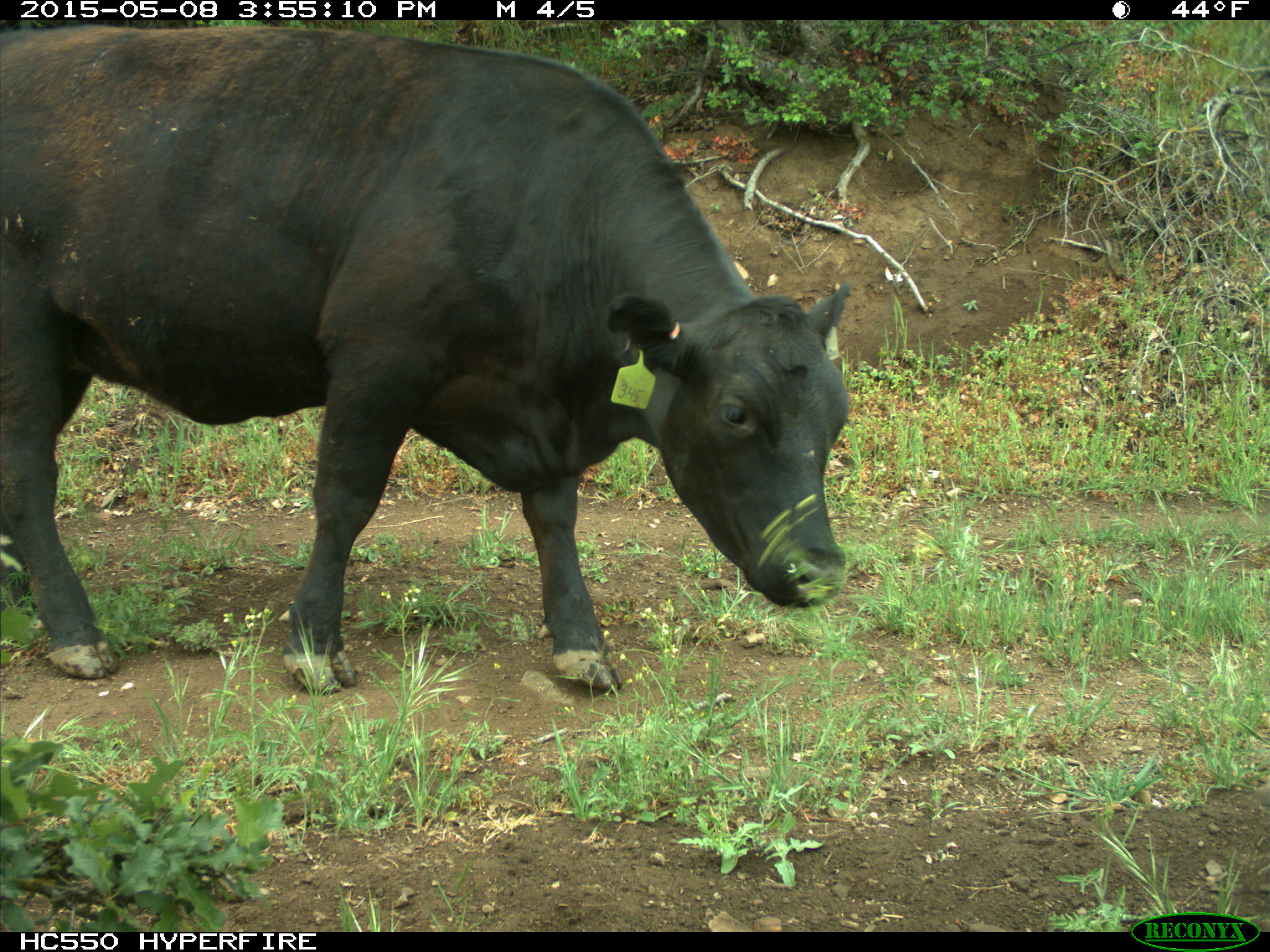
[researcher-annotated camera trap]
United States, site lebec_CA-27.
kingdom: Animalia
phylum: Chordata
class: Mammalia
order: Artiodactyla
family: Bovidae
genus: Bos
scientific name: Bos taurus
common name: domestic cow